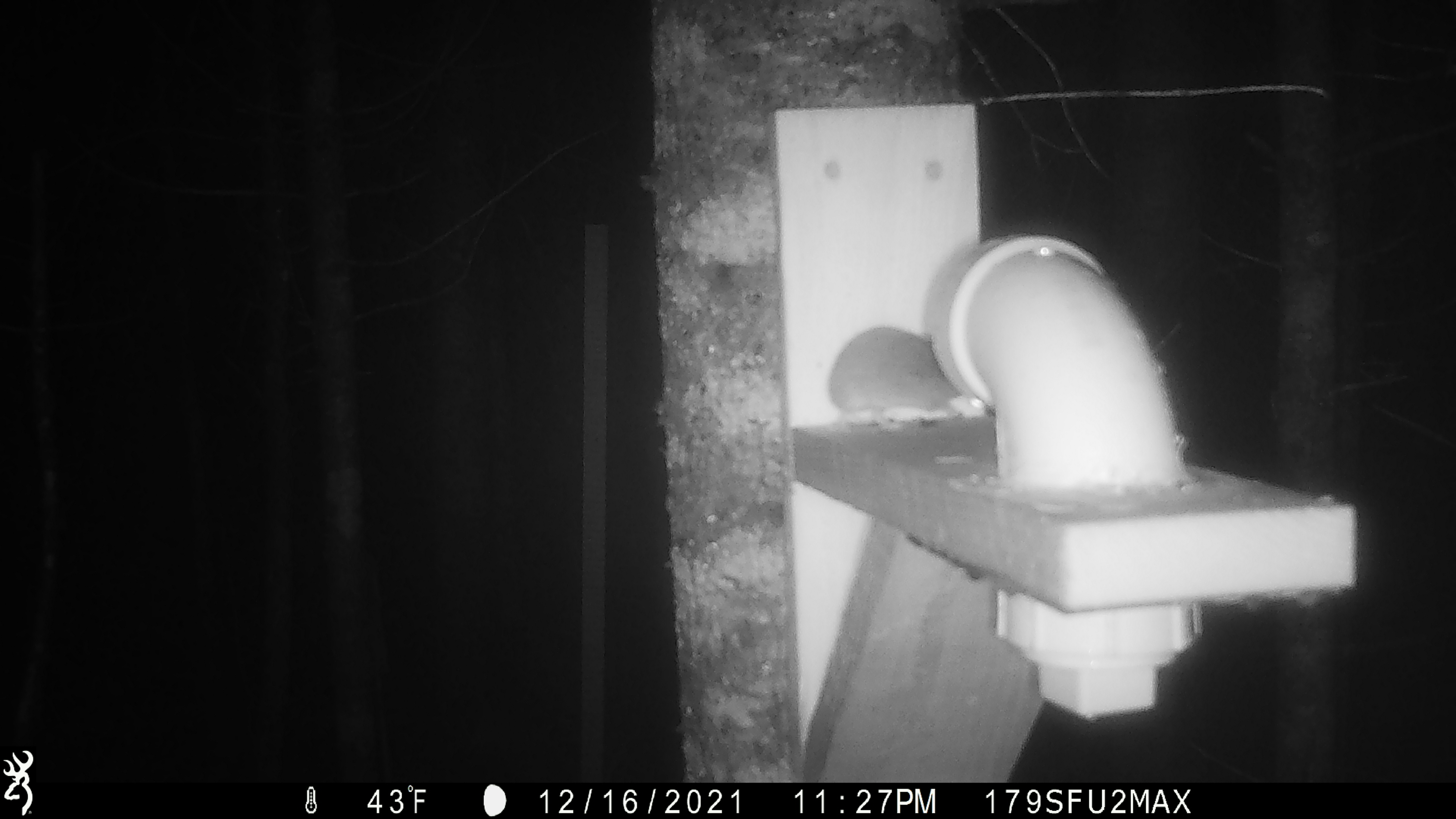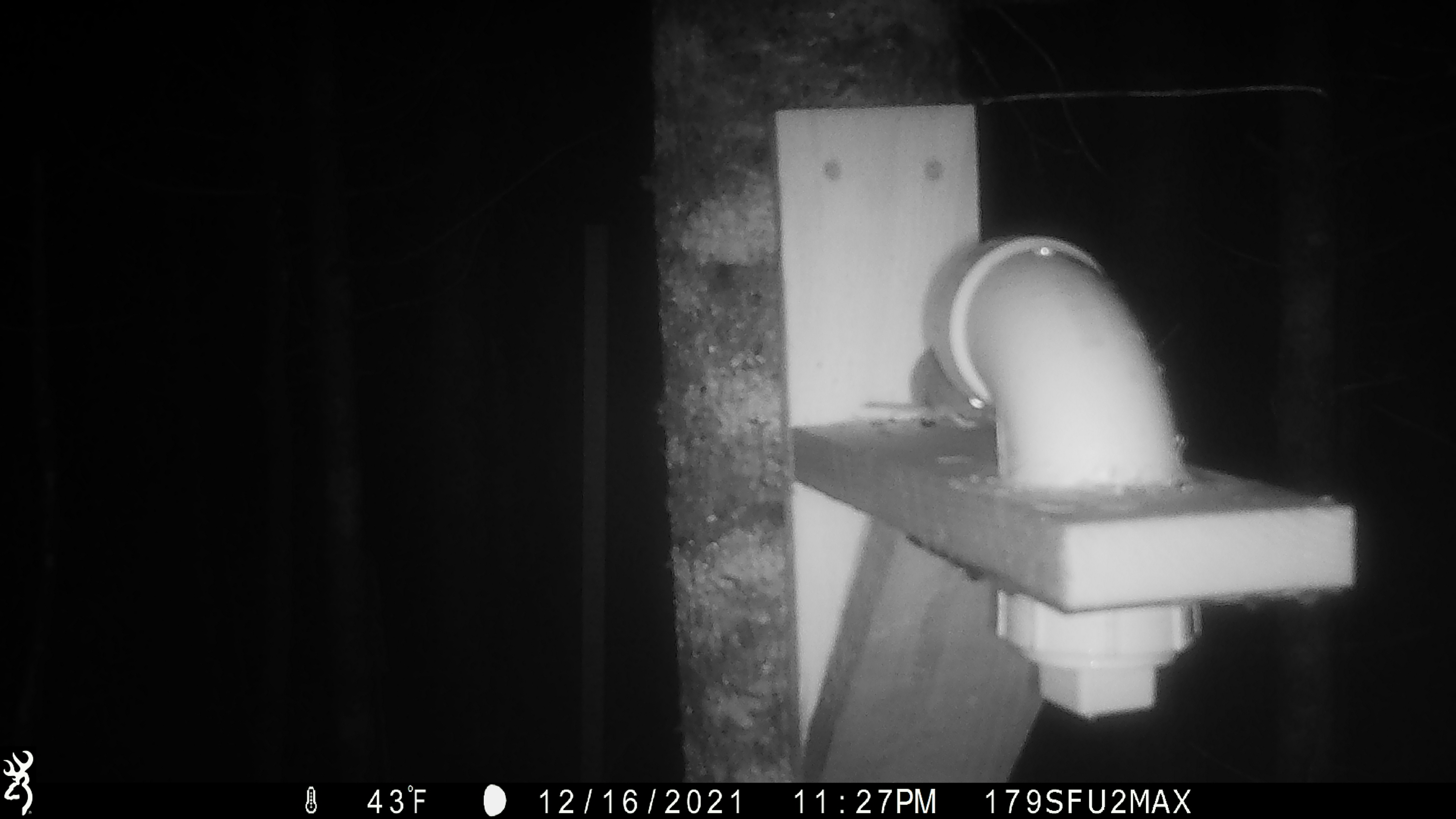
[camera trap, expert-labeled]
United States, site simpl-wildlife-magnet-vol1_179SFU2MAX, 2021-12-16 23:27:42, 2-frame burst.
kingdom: Animalia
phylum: Chordata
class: Mammalia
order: Rodentia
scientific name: Rodentia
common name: mouse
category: mouse sp.